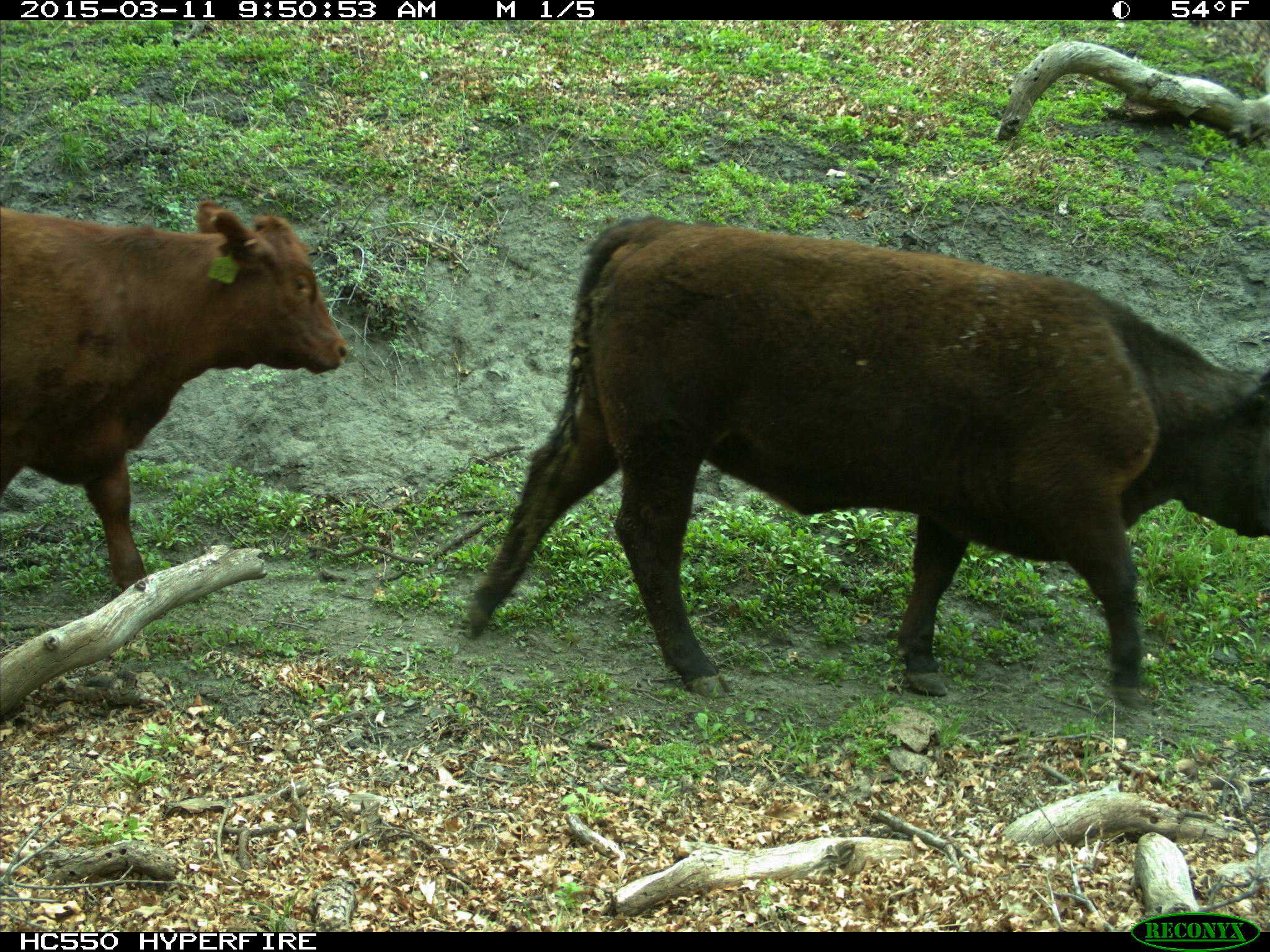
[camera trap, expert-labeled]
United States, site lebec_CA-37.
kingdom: Animalia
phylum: Chordata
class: Mammalia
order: Artiodactyla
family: Bovidae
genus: Bos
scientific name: Bos taurus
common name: domestic cow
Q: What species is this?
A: Bos taurus (domestic cow).